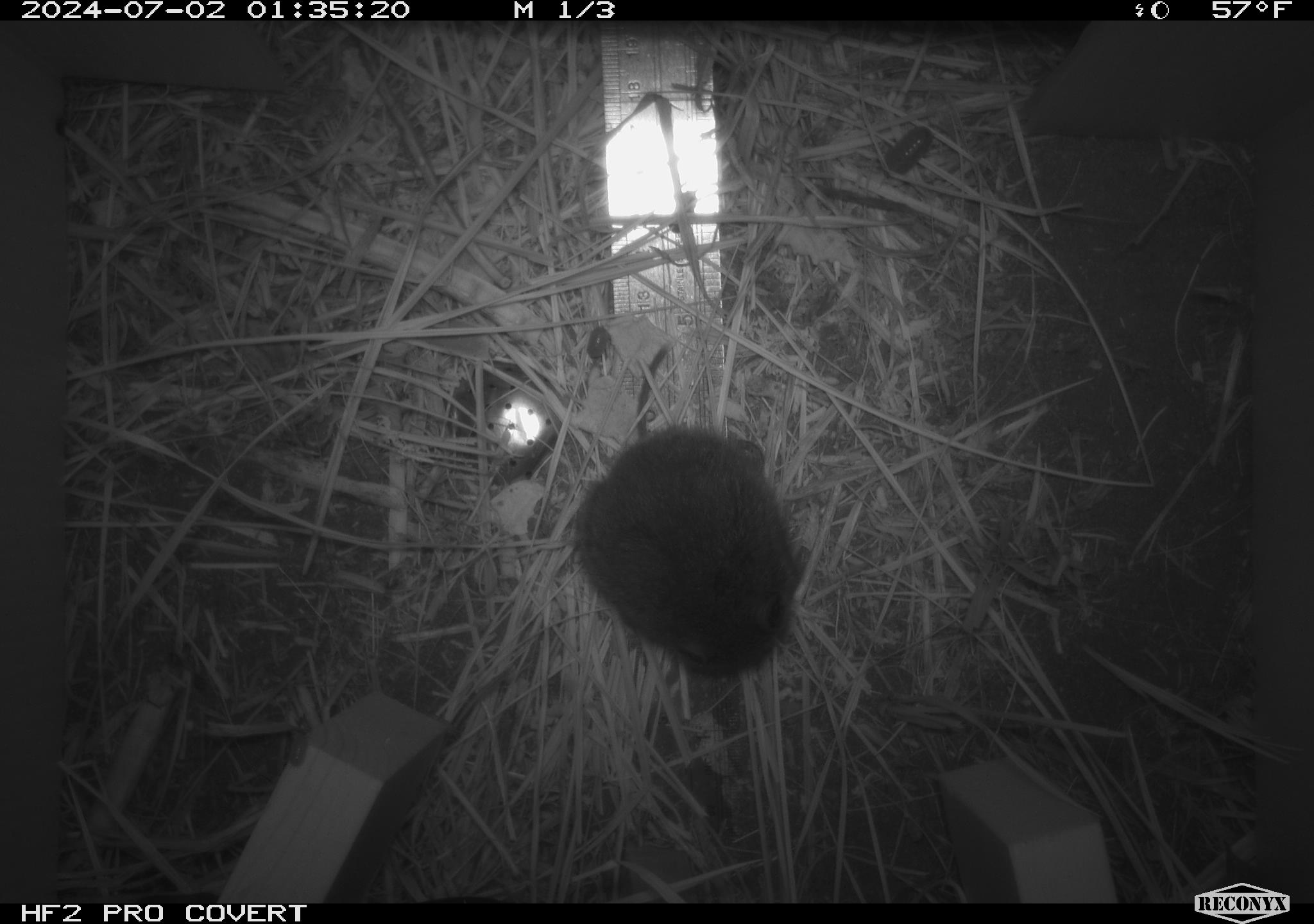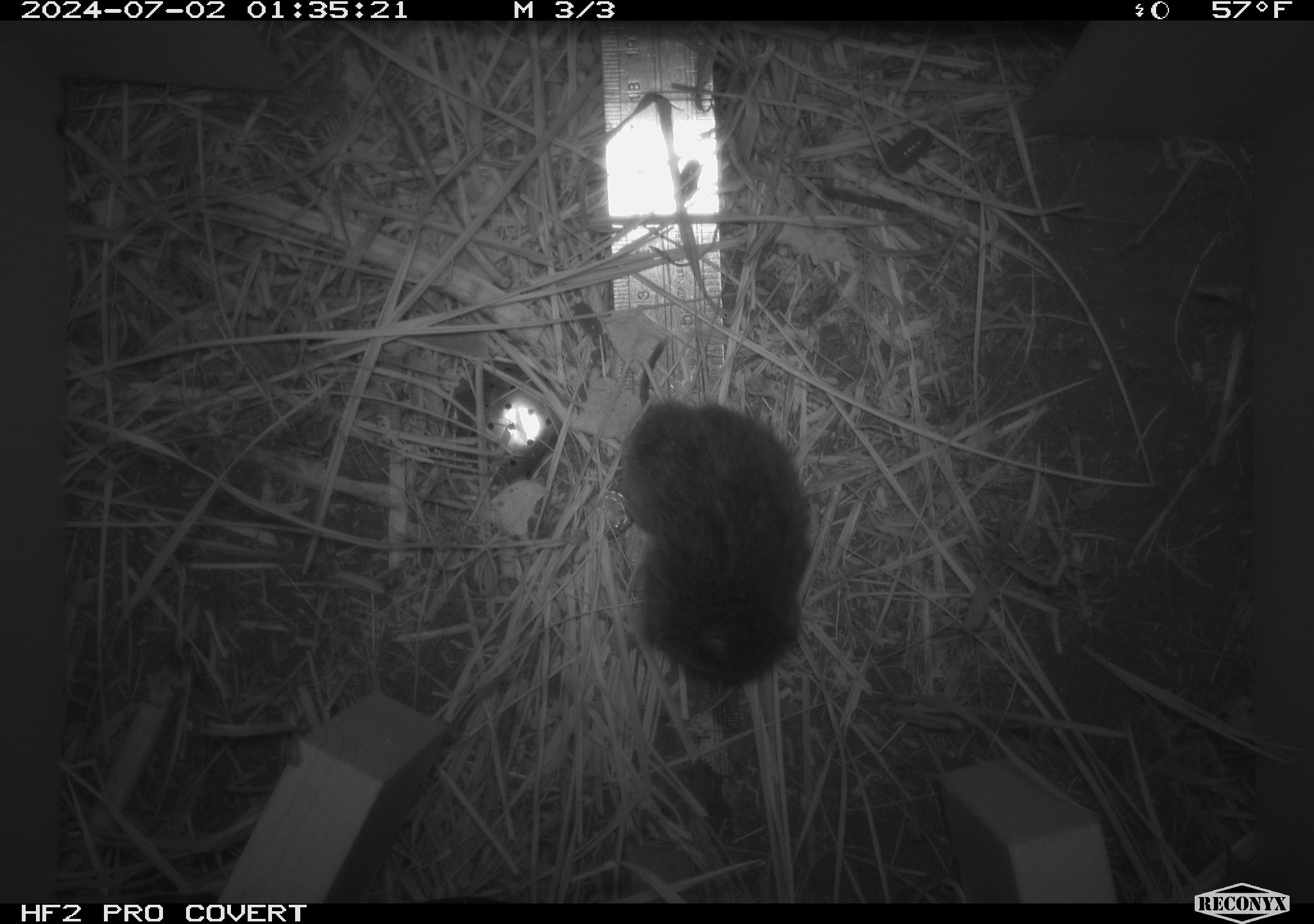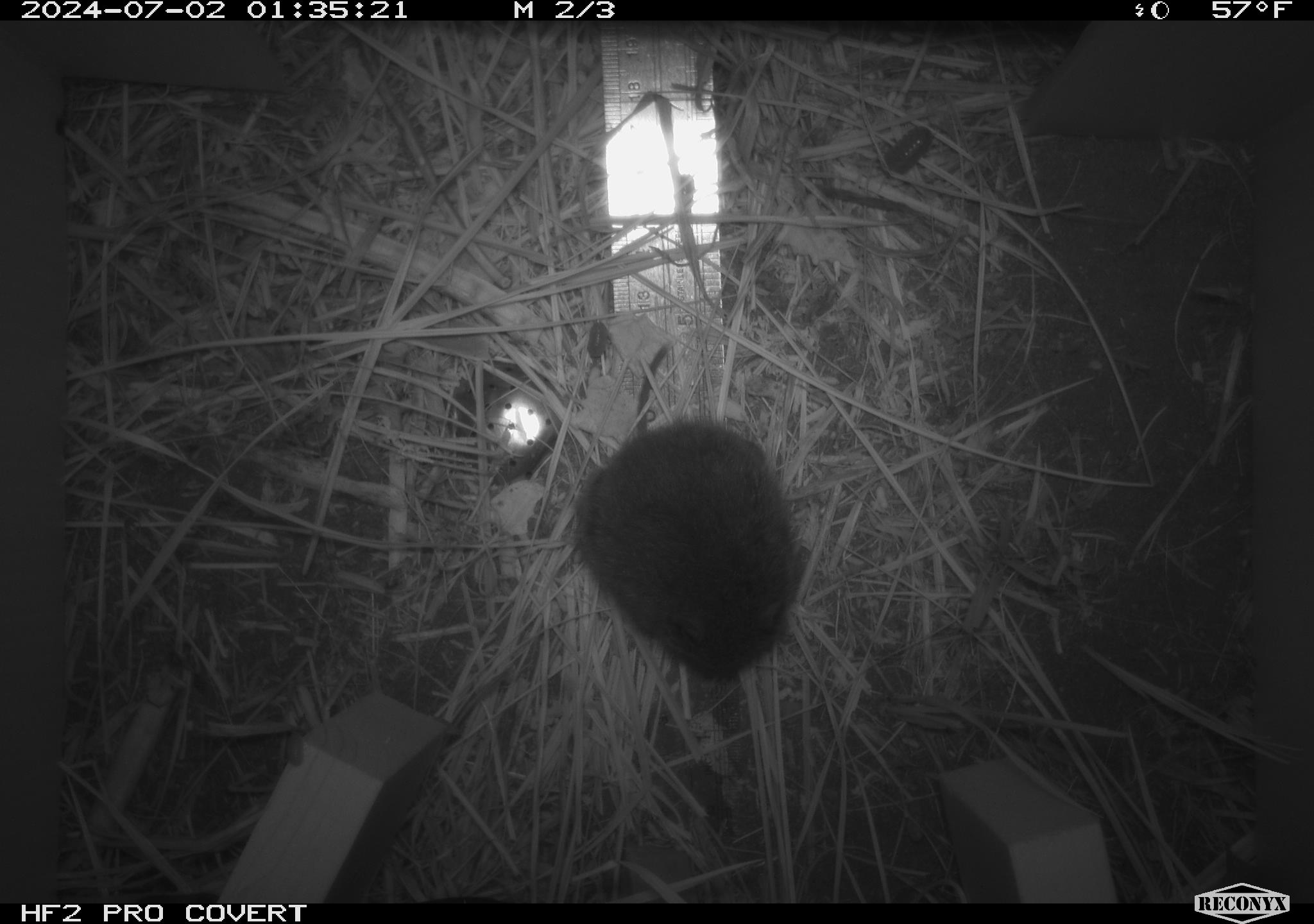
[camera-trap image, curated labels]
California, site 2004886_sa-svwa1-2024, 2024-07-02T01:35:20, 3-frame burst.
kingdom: Animalia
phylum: Chordata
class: Mammalia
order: Rodentia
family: Cricetidae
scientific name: Arvicolinae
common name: voles, lemmings, and muskrats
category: arvicolinae subfamily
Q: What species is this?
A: Arvicolinae subfamily (voles, lemmings, and muskrats) (Arvicolinae).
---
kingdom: Animalia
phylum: Arthropoda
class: Malacostraca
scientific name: Malacostraca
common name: amphipods, crabs, isopods, krill, lobsters and shrimps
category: malacostracan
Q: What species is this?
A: Malacostracan (amphipods, crabs, isopods, krill, lobsters and shrimps) (Malacostraca).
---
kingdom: Animalia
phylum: Arthropoda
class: Insecta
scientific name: Insecta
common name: insect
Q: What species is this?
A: Insect (Insecta).